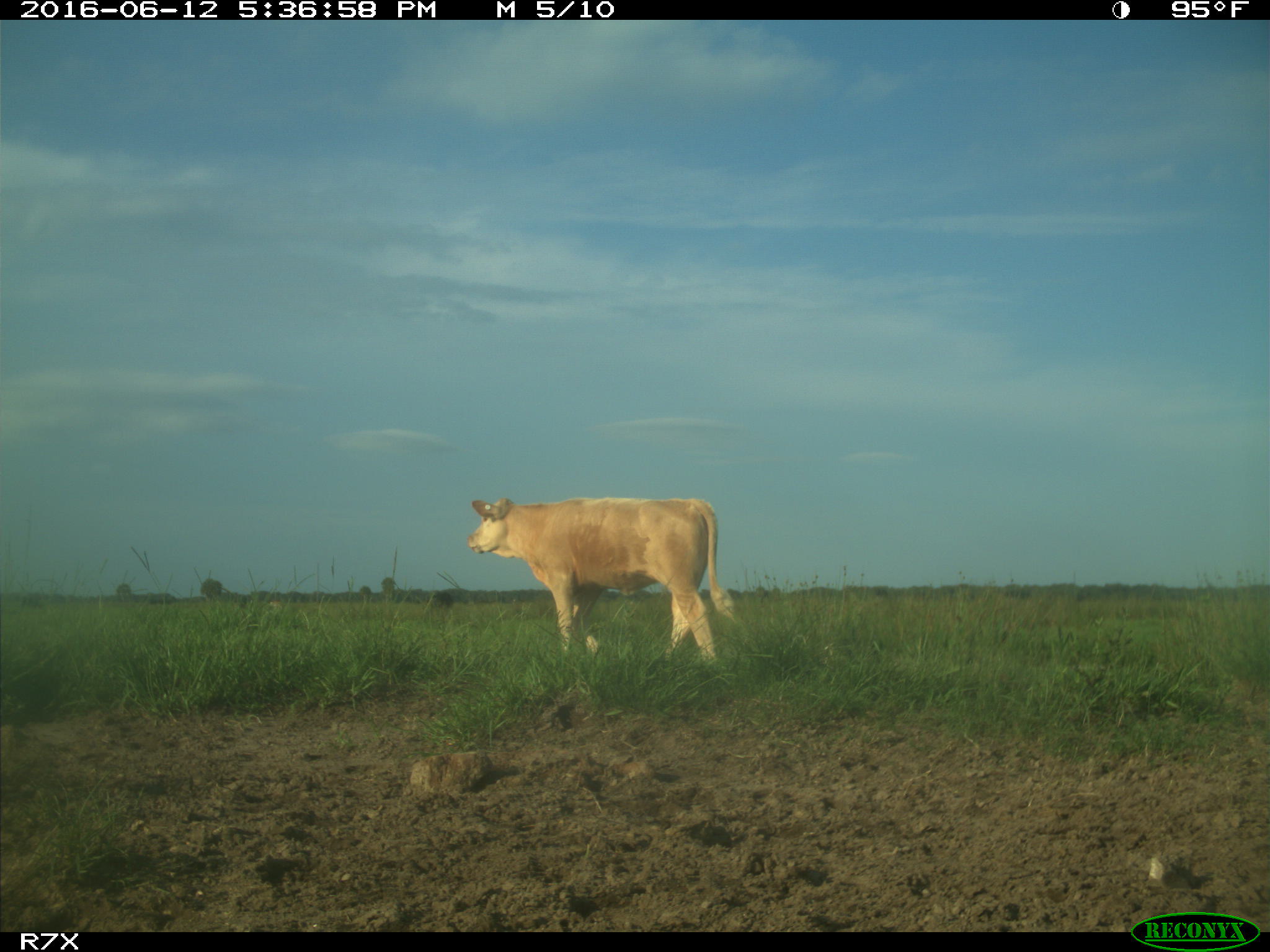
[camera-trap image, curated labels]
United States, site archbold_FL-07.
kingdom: Animalia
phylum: Chordata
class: Mammalia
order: Artiodactyla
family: Bovidae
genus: Bos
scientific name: Bos taurus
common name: domestic cow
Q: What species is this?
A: Bos taurus (domestic cow).